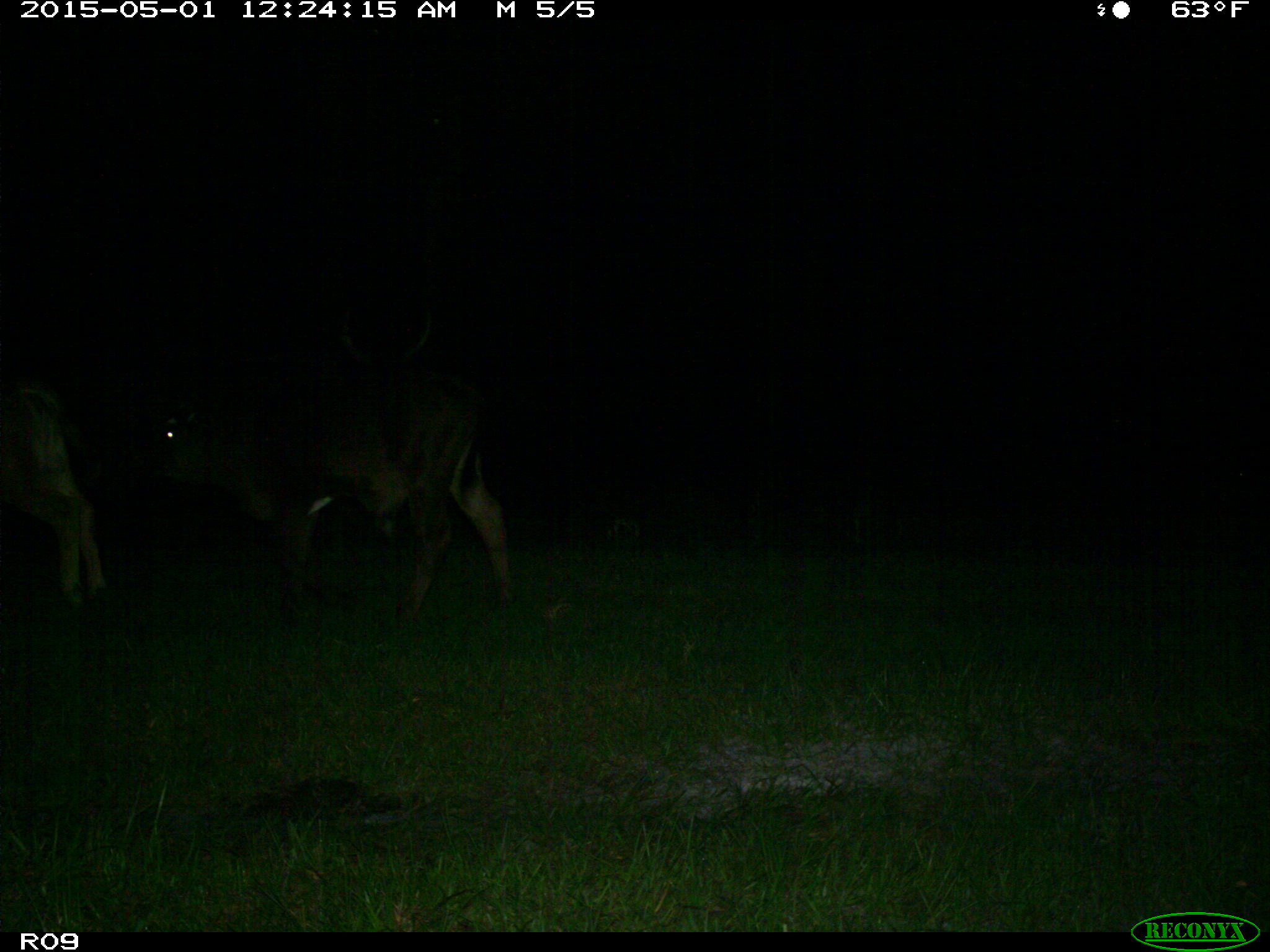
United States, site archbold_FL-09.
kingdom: Animalia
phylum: Chordata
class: Mammalia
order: Artiodactyla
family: Bovidae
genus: Bos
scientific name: Bos taurus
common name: domestic cow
Bos taurus (domestic cow).